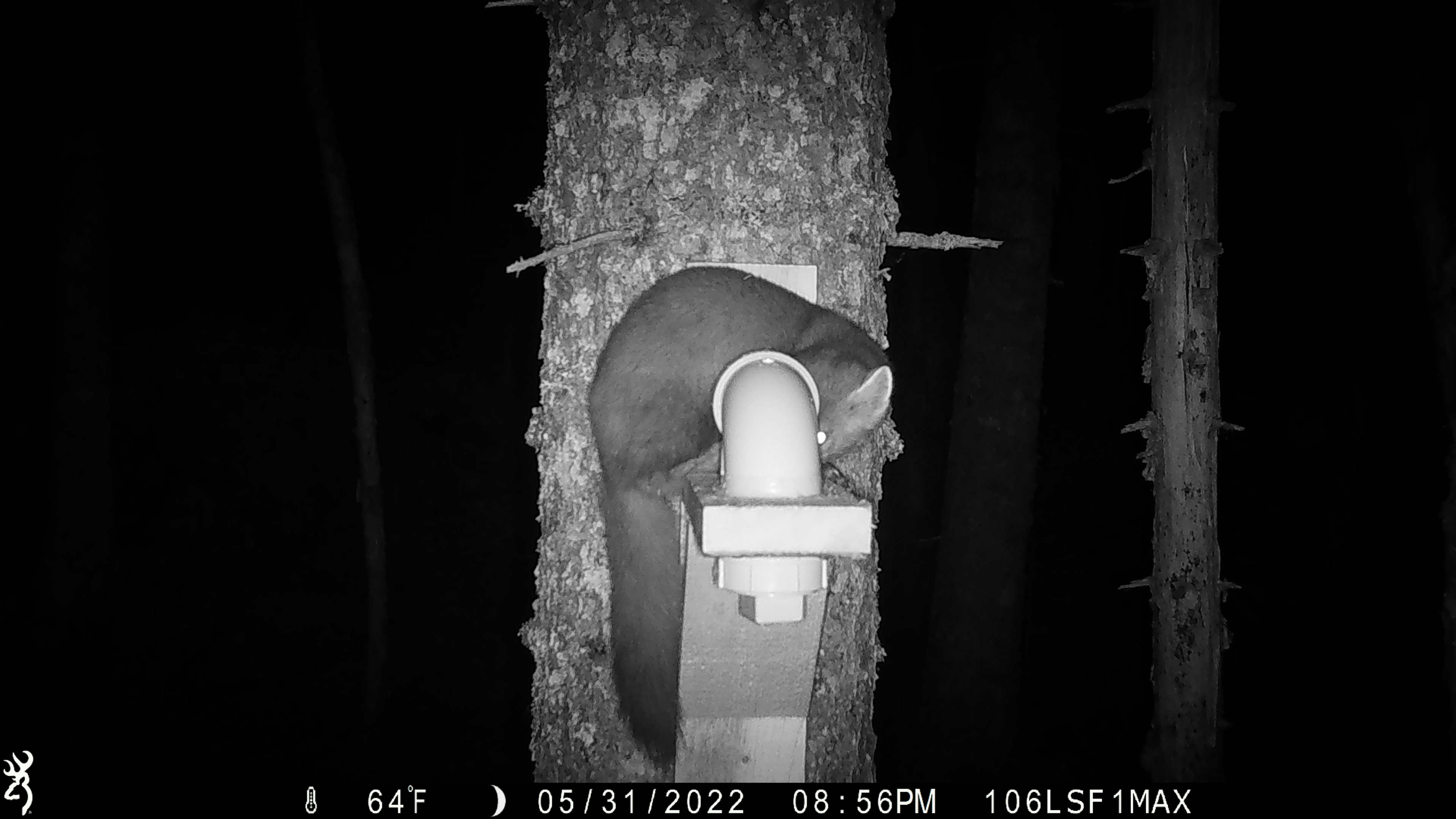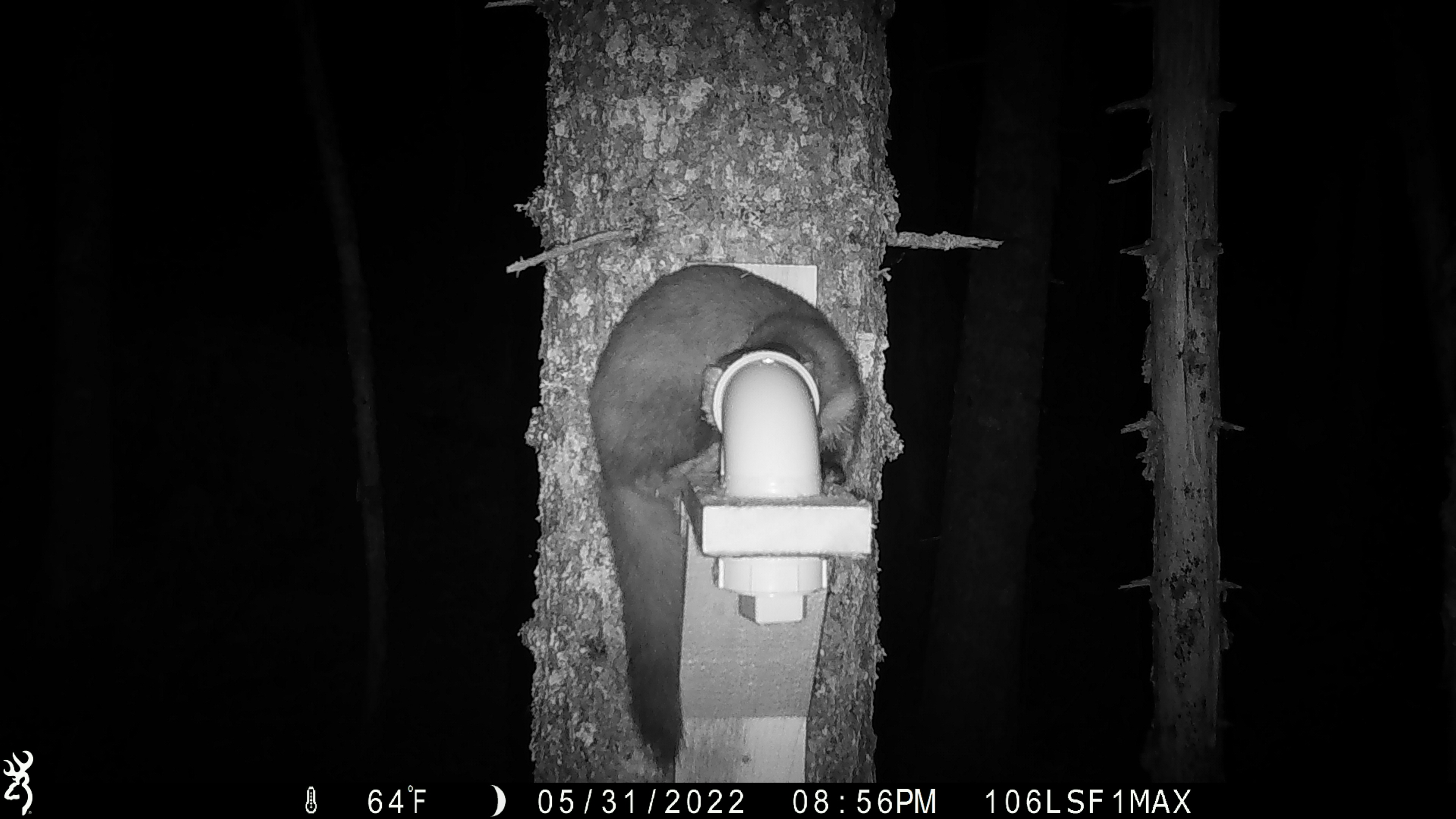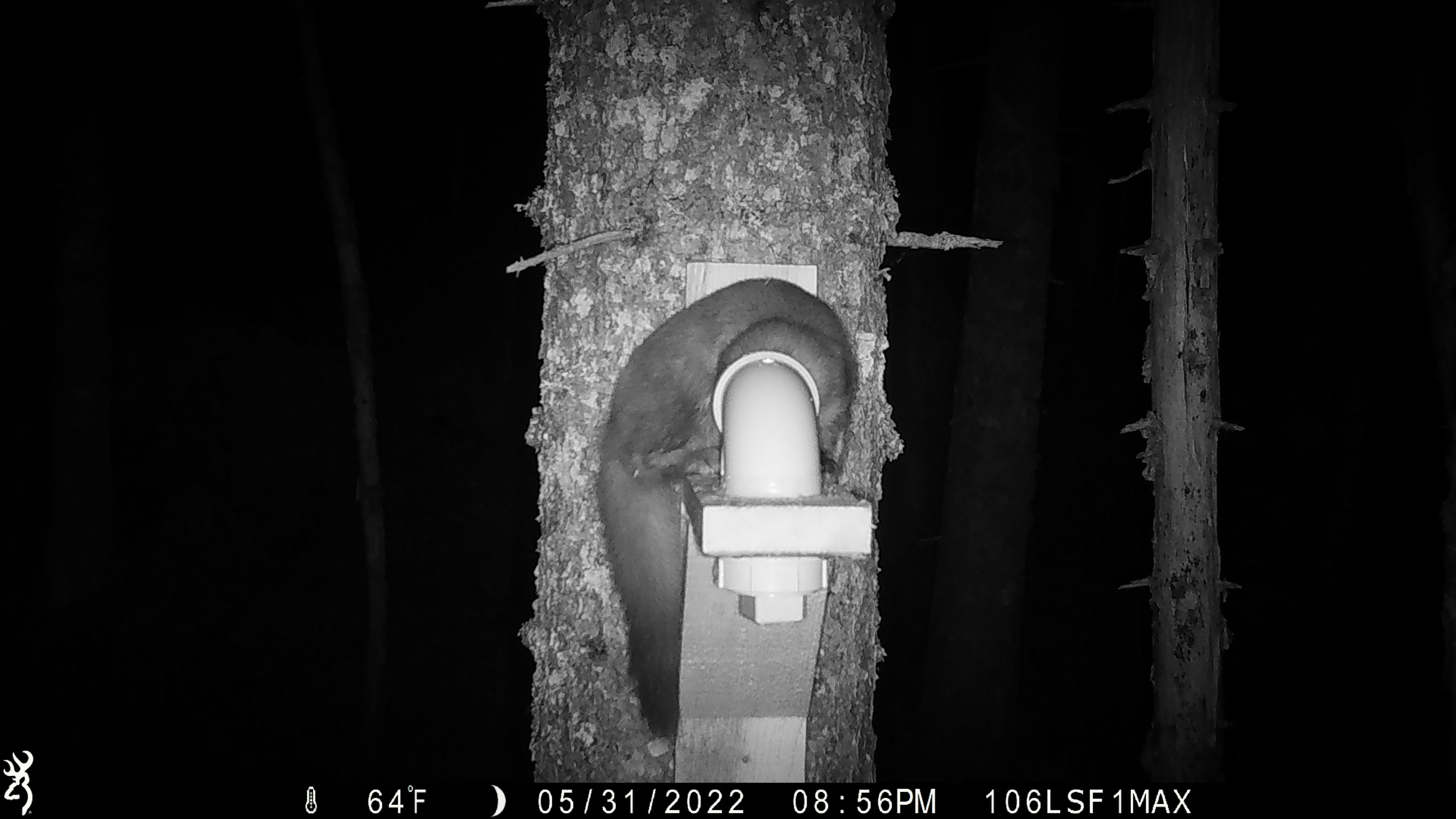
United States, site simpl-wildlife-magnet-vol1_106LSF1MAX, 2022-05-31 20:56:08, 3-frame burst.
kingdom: Animalia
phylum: Chordata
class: Mammalia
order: Carnivora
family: Mustelidae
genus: Martes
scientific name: Martes americana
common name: american marten